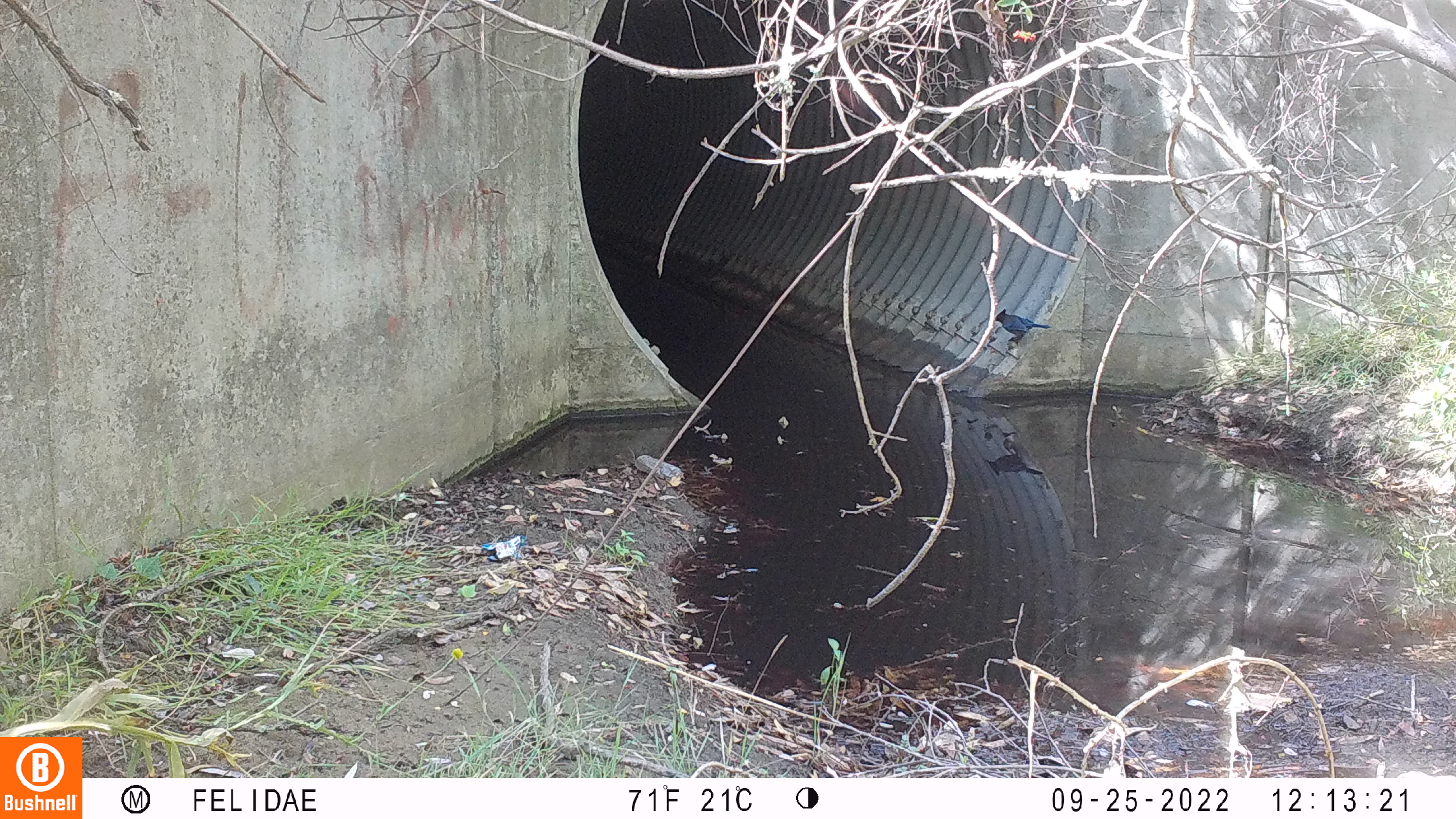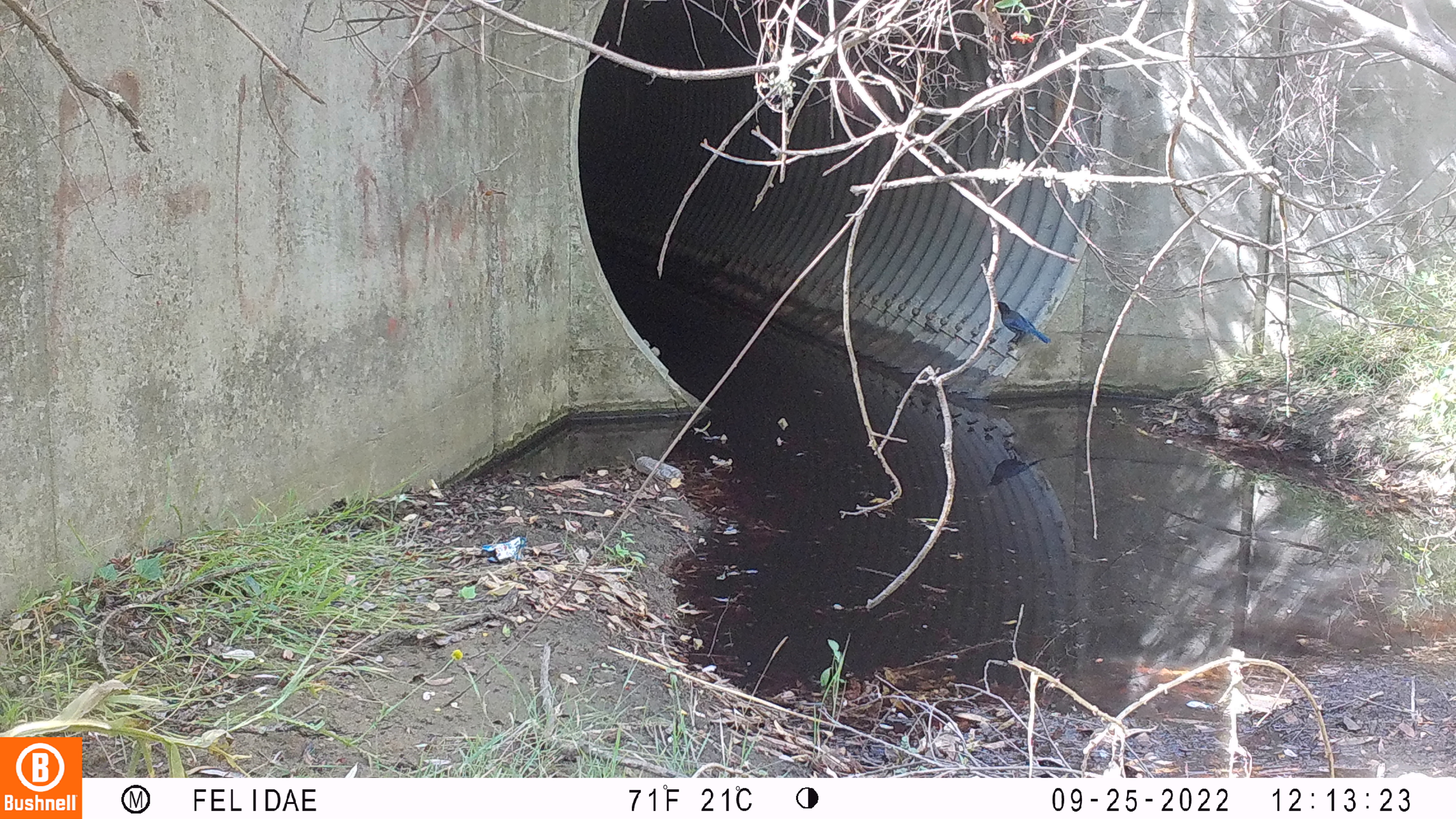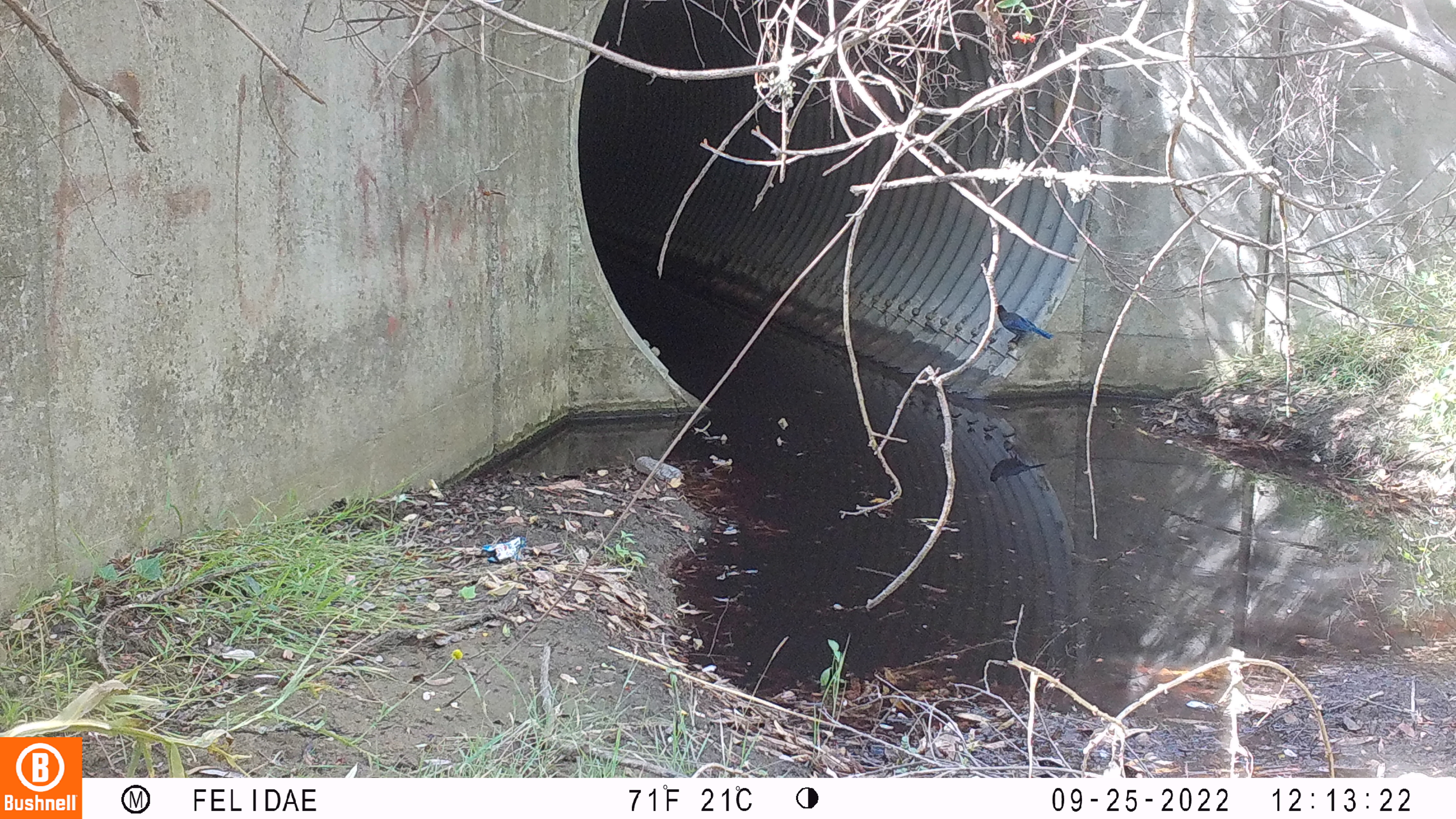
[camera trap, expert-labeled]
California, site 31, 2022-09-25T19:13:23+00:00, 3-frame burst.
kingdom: Animalia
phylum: Chordata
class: Aves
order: Passeriformes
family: Corvidae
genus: Cyanocitta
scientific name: Cyanocitta stelleri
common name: steller's jay